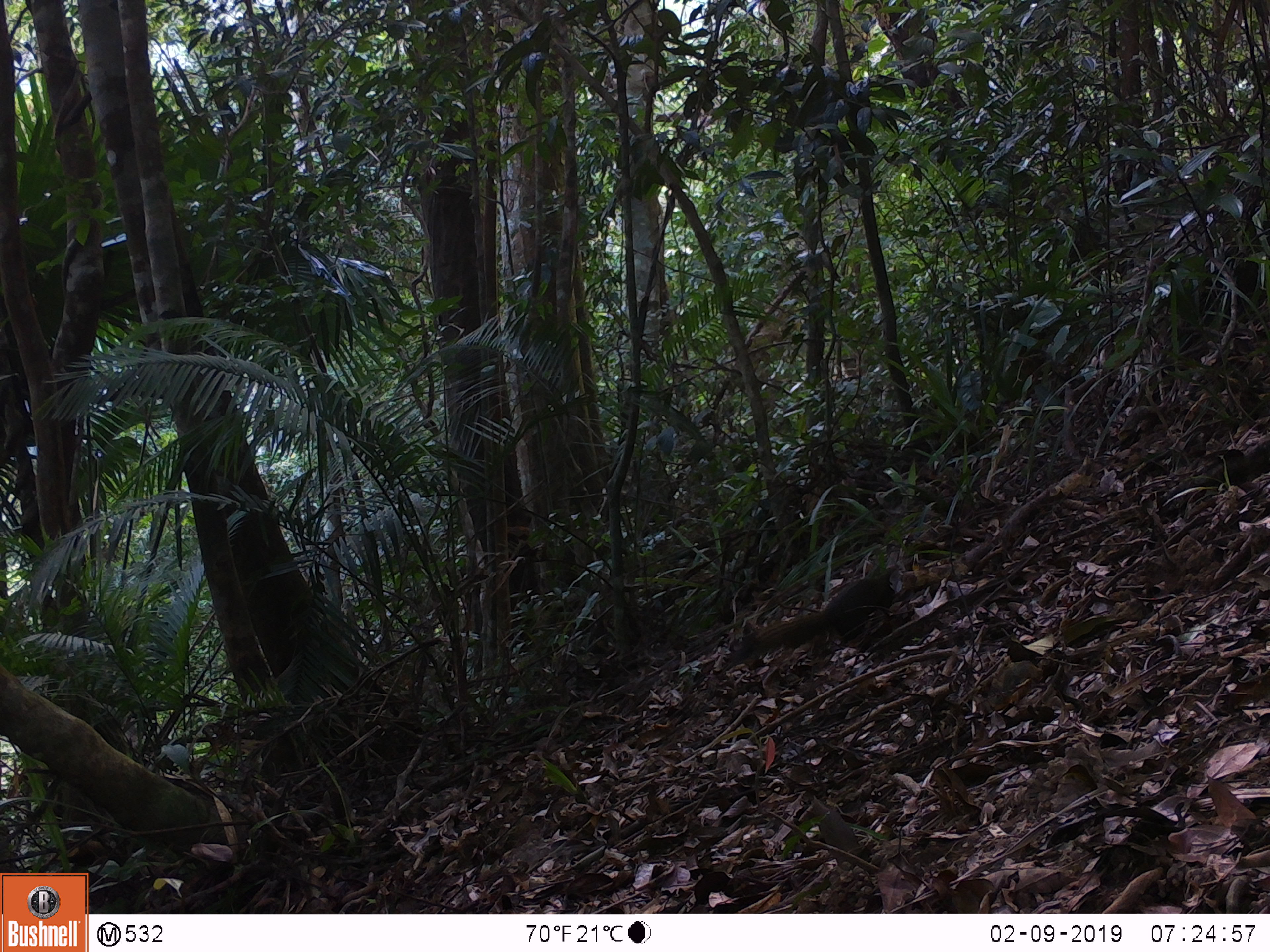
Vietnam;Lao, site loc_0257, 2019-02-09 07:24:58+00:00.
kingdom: Animalia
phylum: Chordata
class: Mammalia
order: Rodentia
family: Sciuridae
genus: Callosciurus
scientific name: Callosciurus erythraeus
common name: pallas's squirrel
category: pallass squirrel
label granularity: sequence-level